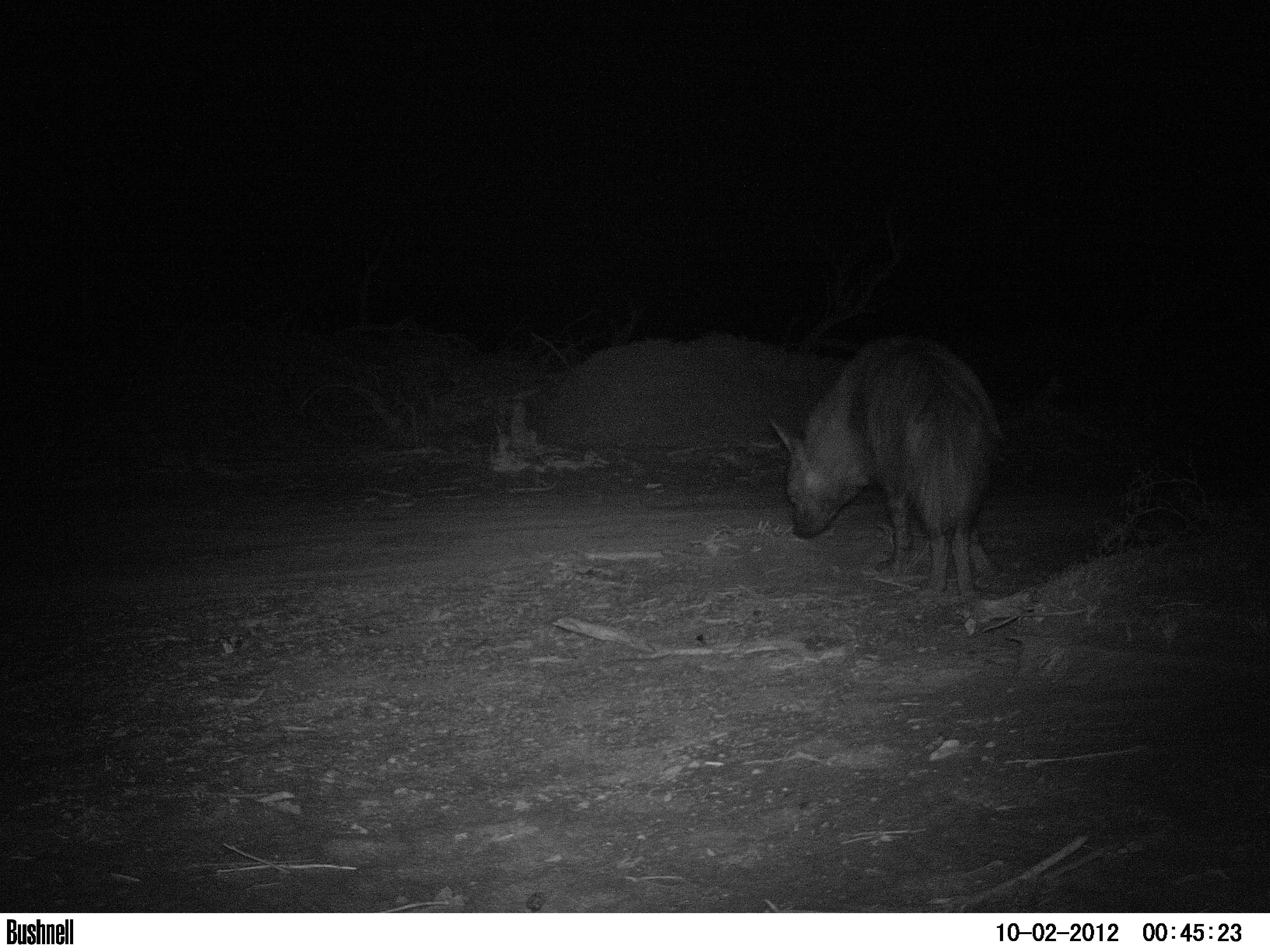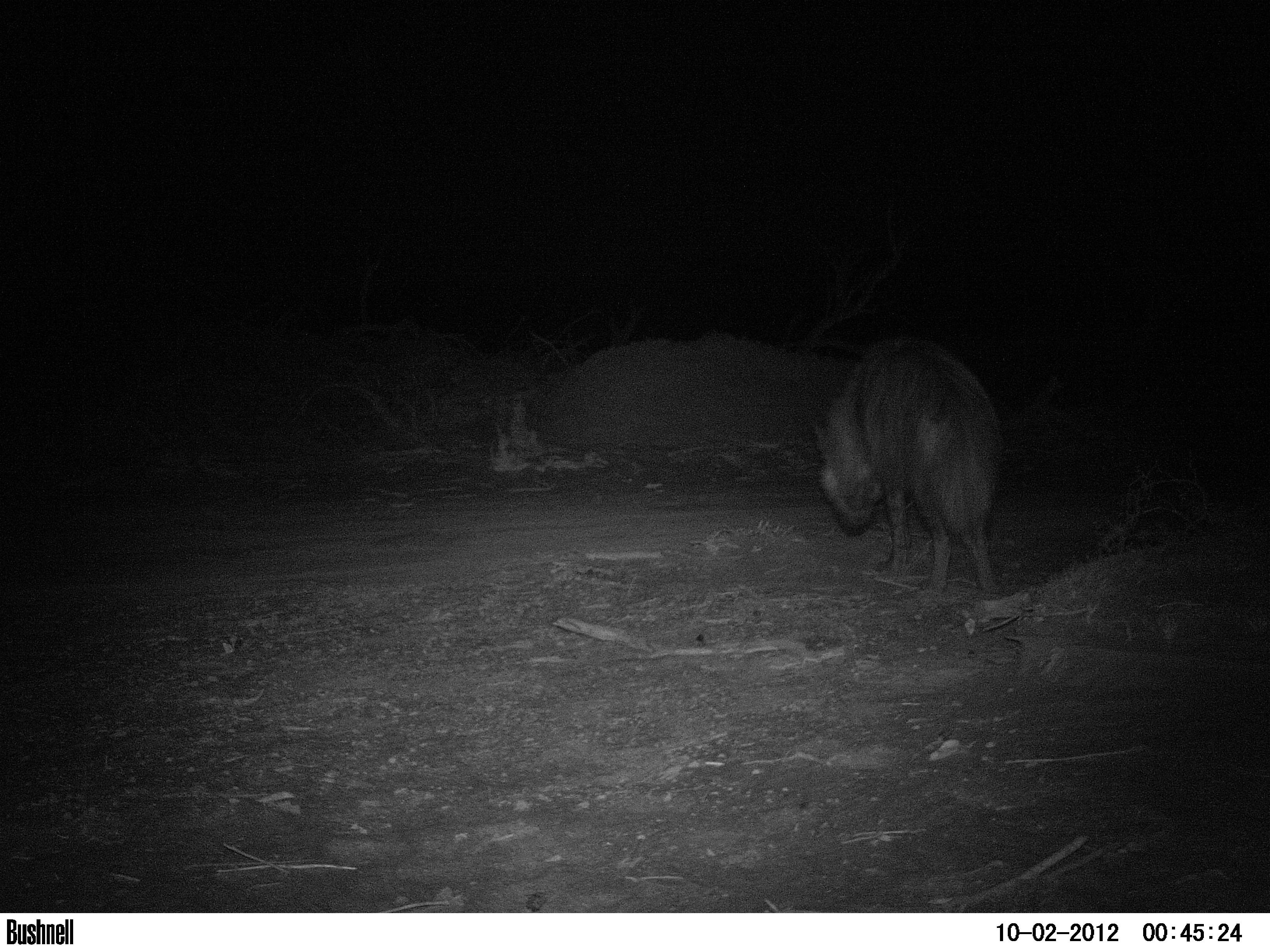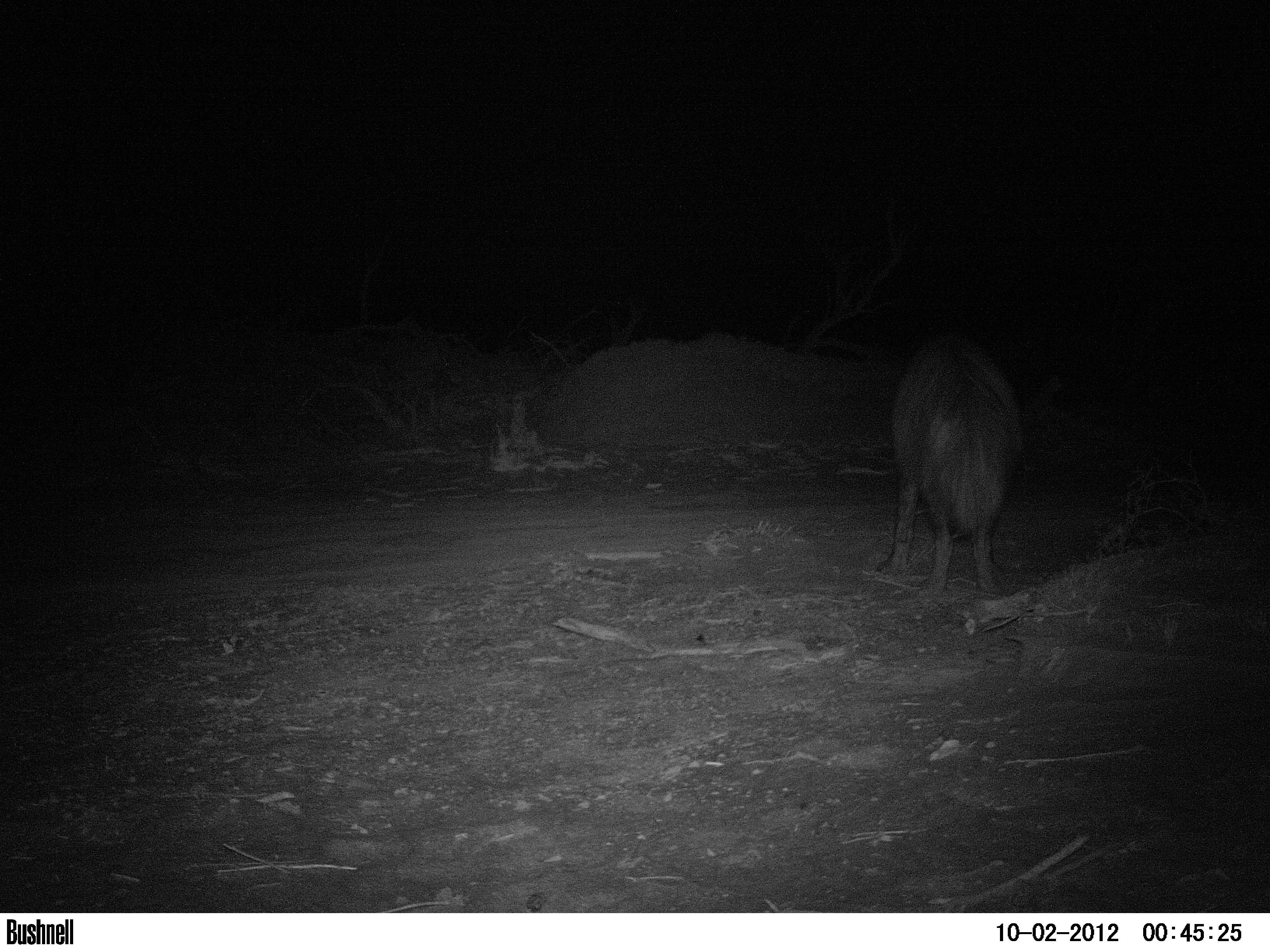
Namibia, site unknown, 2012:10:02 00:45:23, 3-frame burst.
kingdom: Animalia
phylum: Chordata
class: Mammalia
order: Carnivora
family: Hyaenidae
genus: Parahyaena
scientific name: Parahyaena brunnea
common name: brown hyena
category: hyaena brunnea